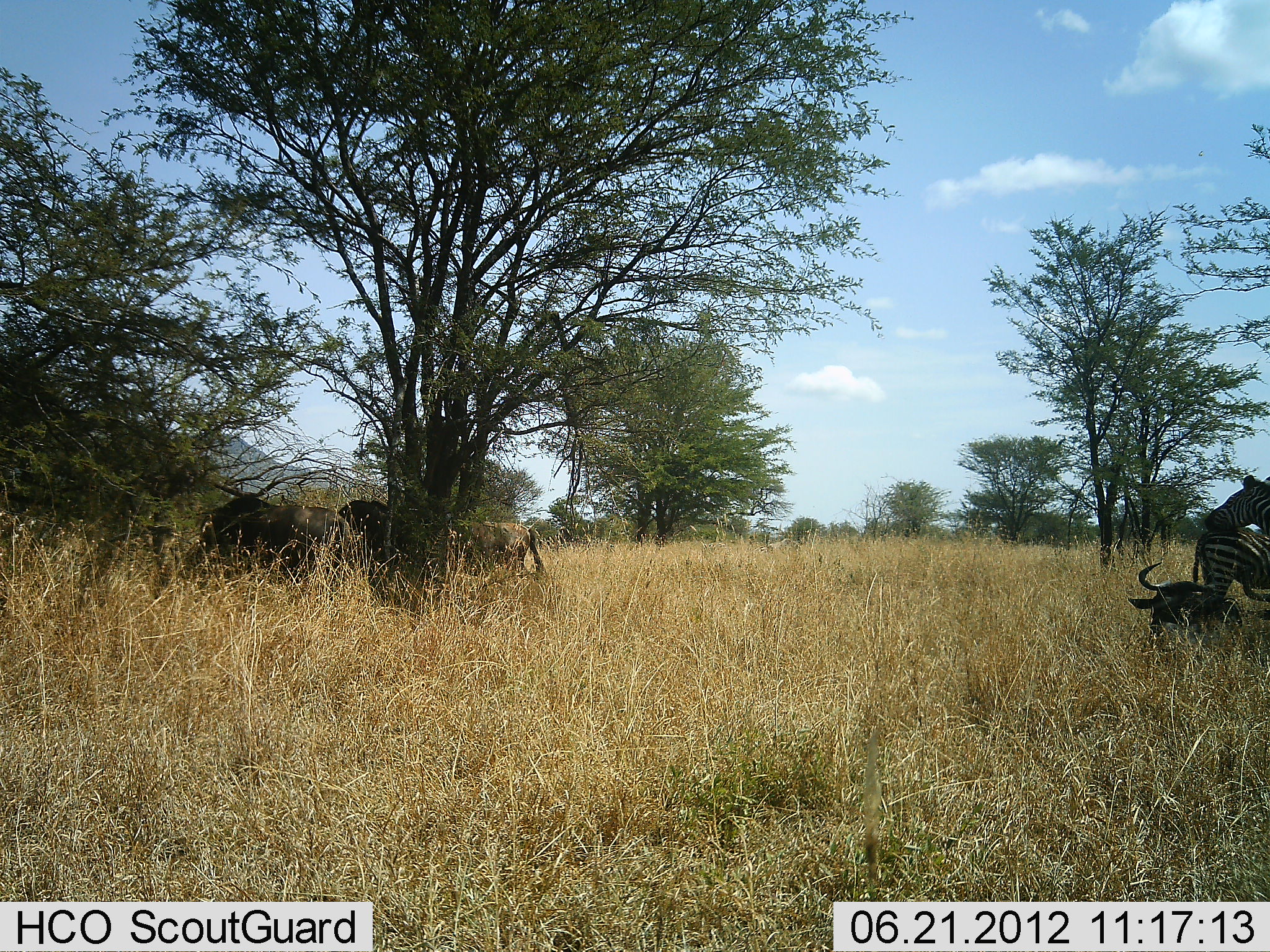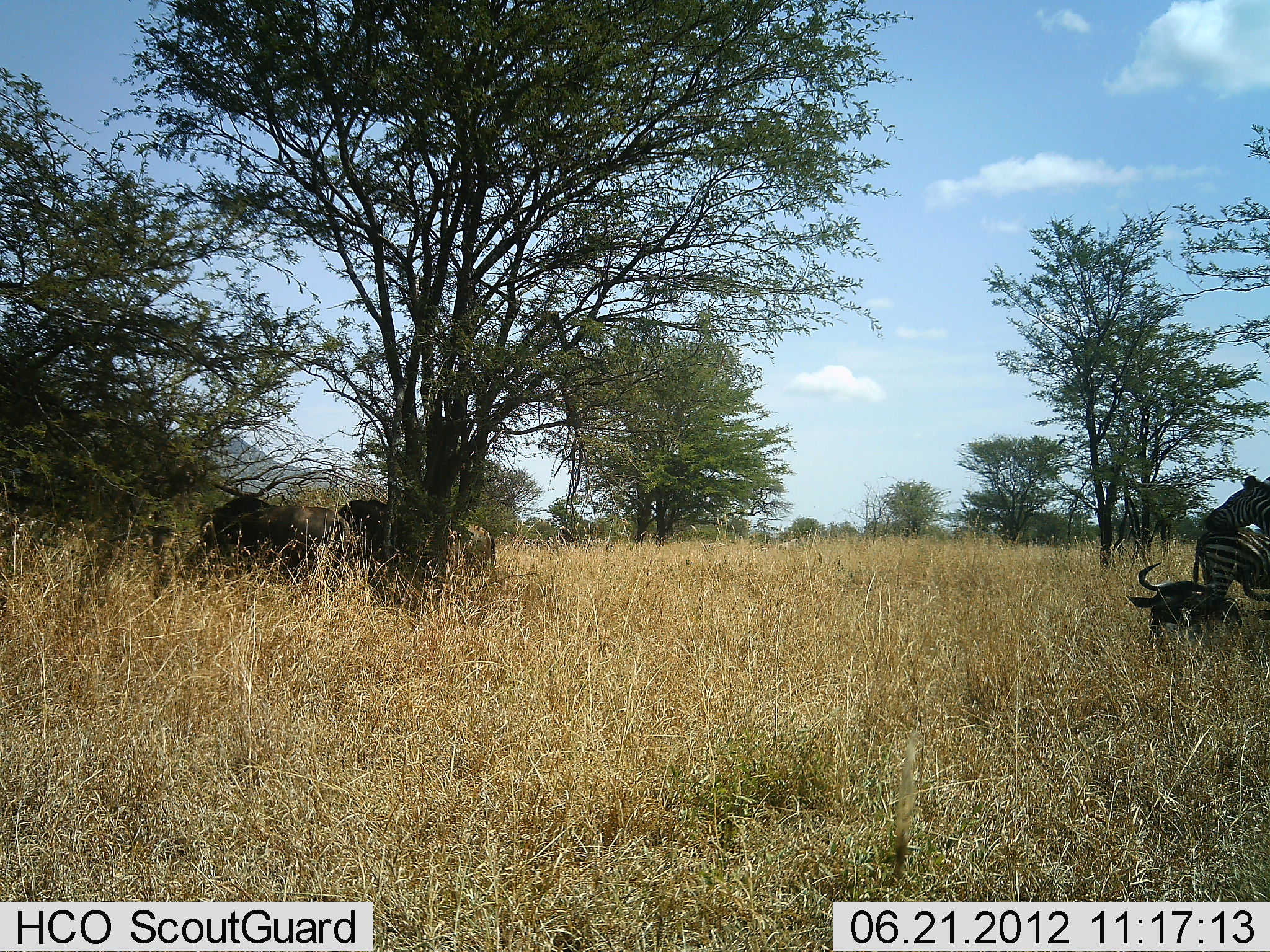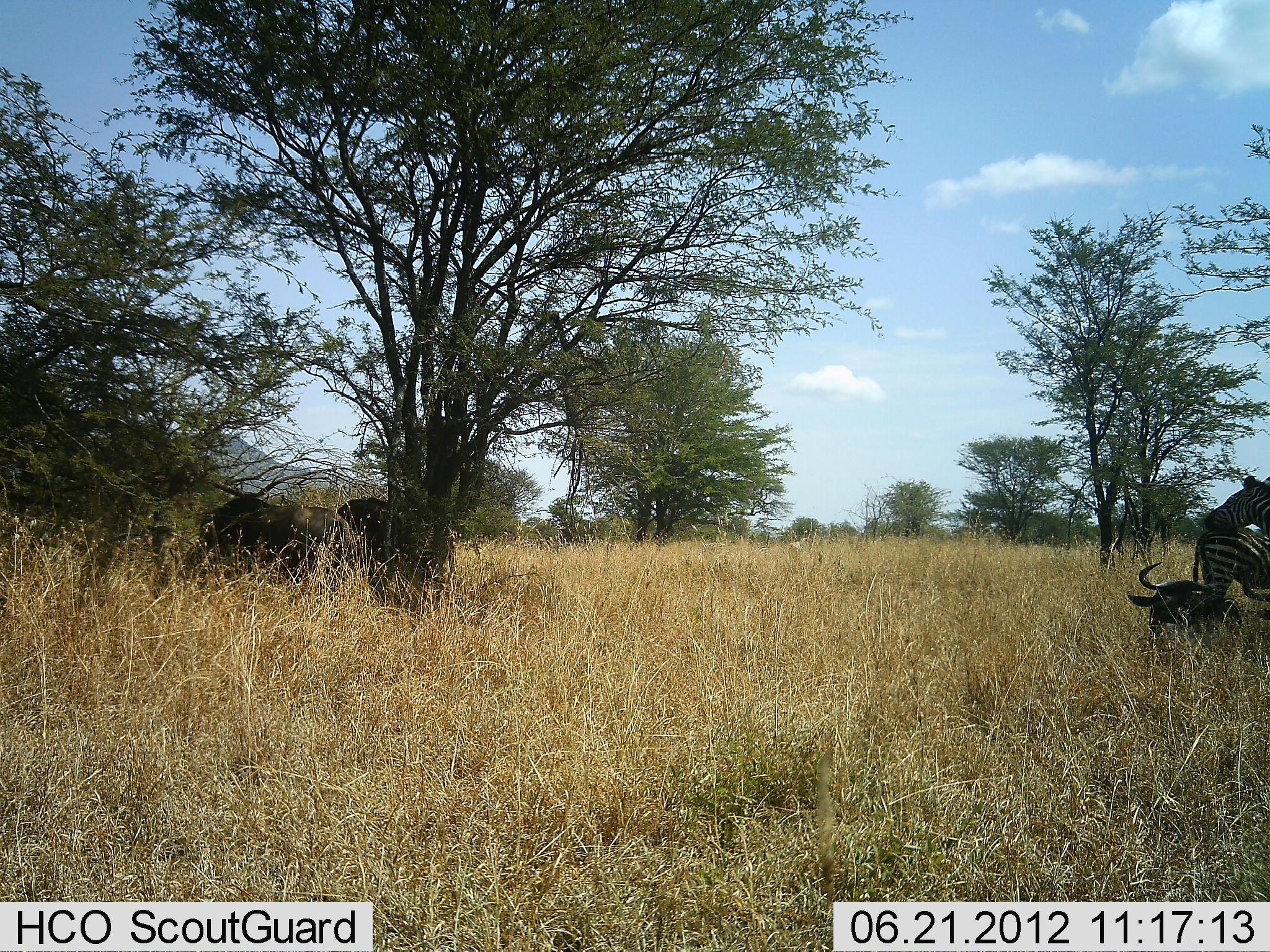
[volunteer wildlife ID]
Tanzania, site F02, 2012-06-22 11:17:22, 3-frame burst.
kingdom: Animalia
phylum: Chordata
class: Mammalia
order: Artiodactyla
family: Bovidae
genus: Connochaetes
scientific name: Connochaetes taurinus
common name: blue wildebeest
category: wildebeest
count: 4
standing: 60%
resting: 90%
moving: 40%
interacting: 0%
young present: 10%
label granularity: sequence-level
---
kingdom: Animalia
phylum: Chordata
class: Mammalia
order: Perissodactyla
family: Equidae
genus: Equus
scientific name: Equus quagga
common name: plains zebra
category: zebra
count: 2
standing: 82%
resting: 9%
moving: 9%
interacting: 9%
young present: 9%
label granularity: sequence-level